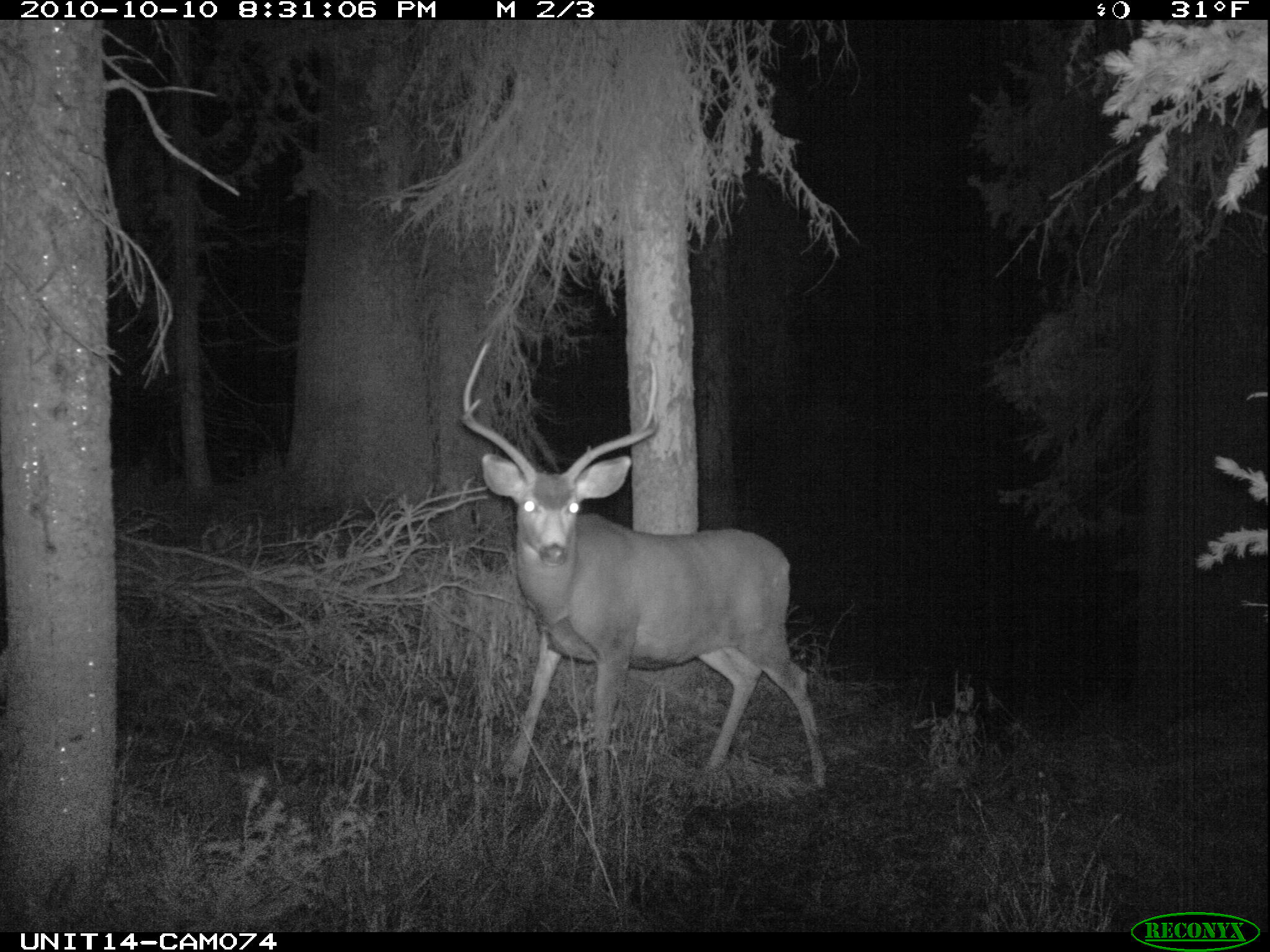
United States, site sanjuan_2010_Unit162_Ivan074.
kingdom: Animalia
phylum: Chordata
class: Mammalia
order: Artiodactyla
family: Cervidae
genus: Odocoileus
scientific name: Odocoileus hemionus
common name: mule deer